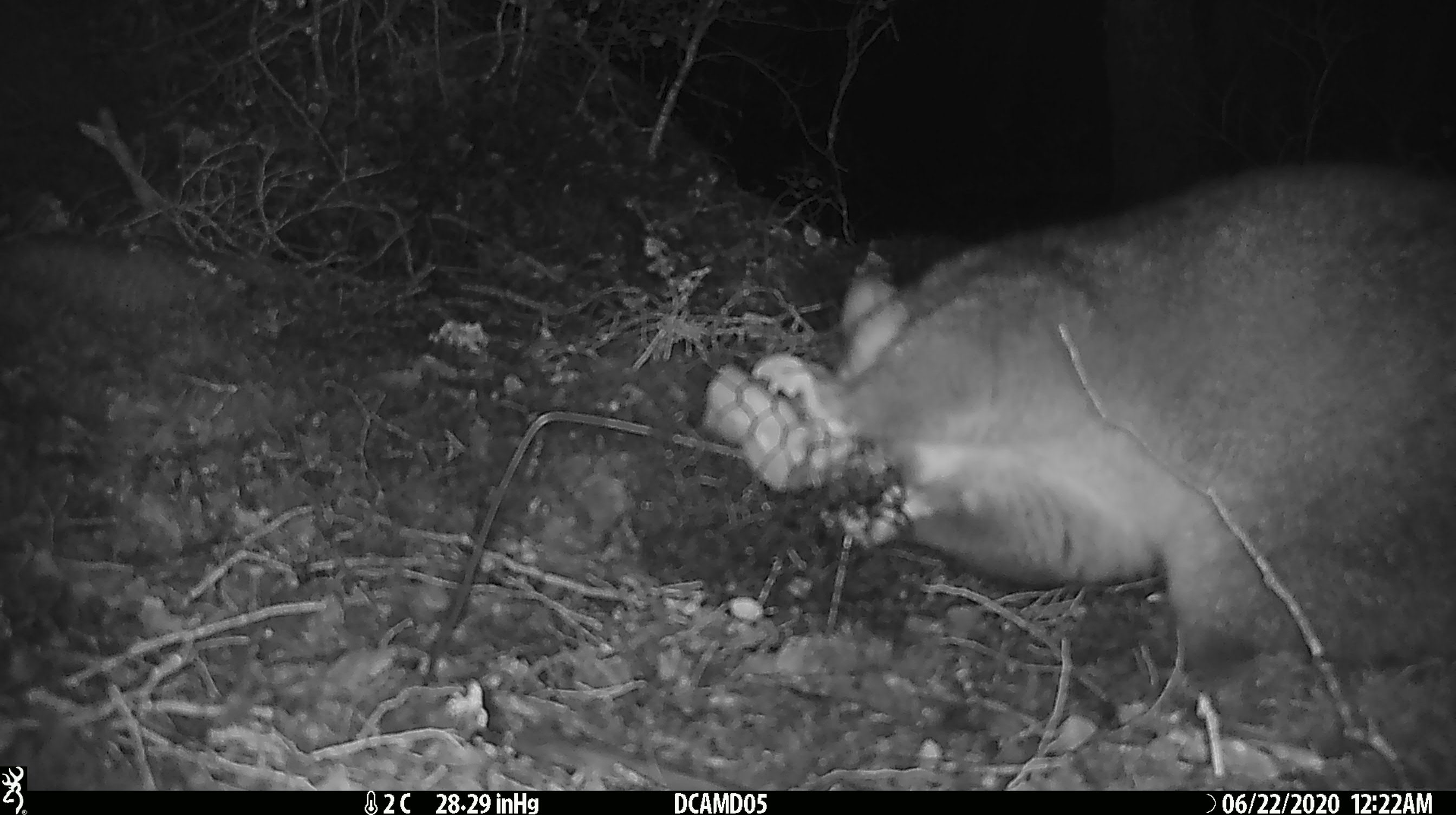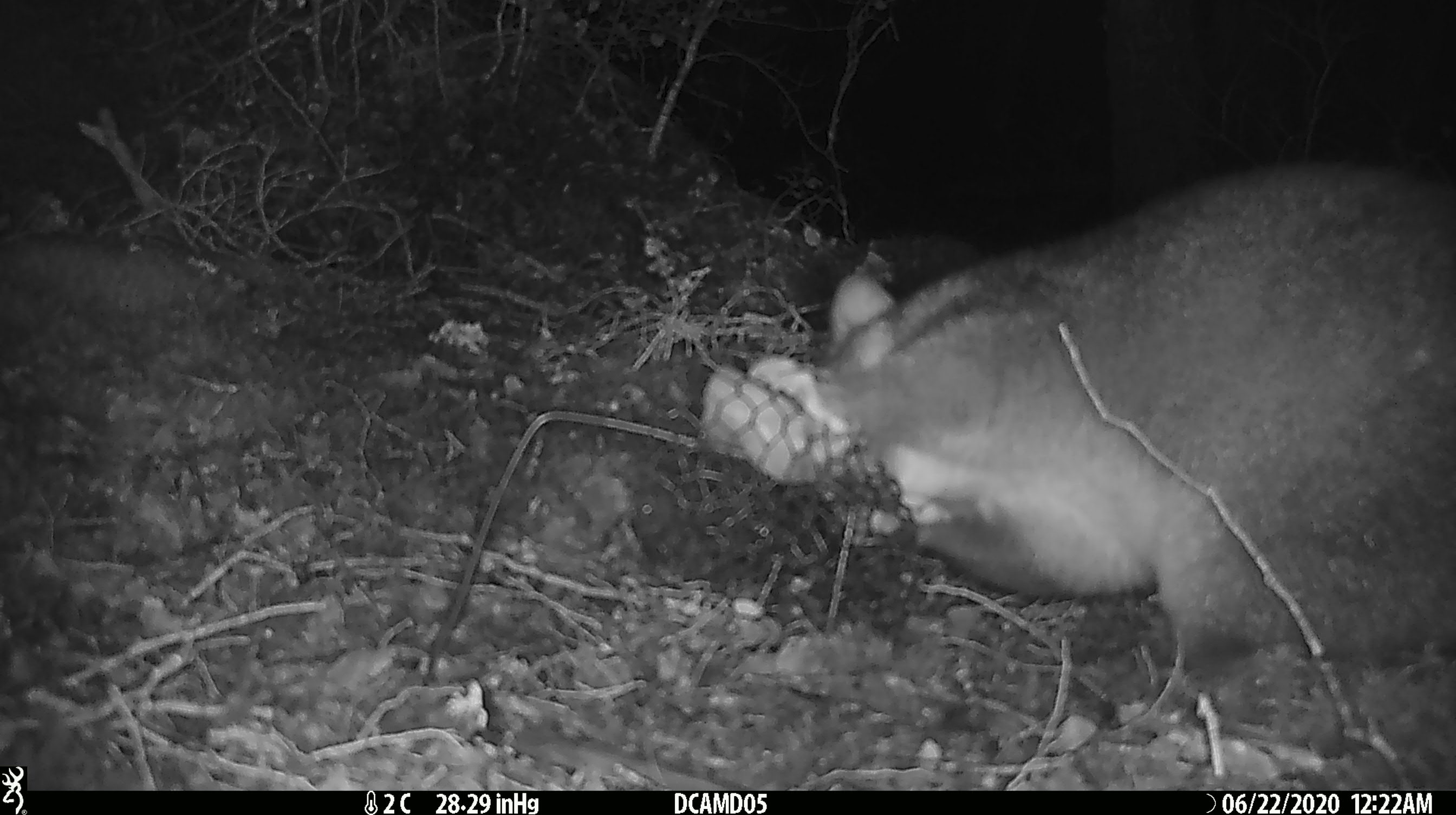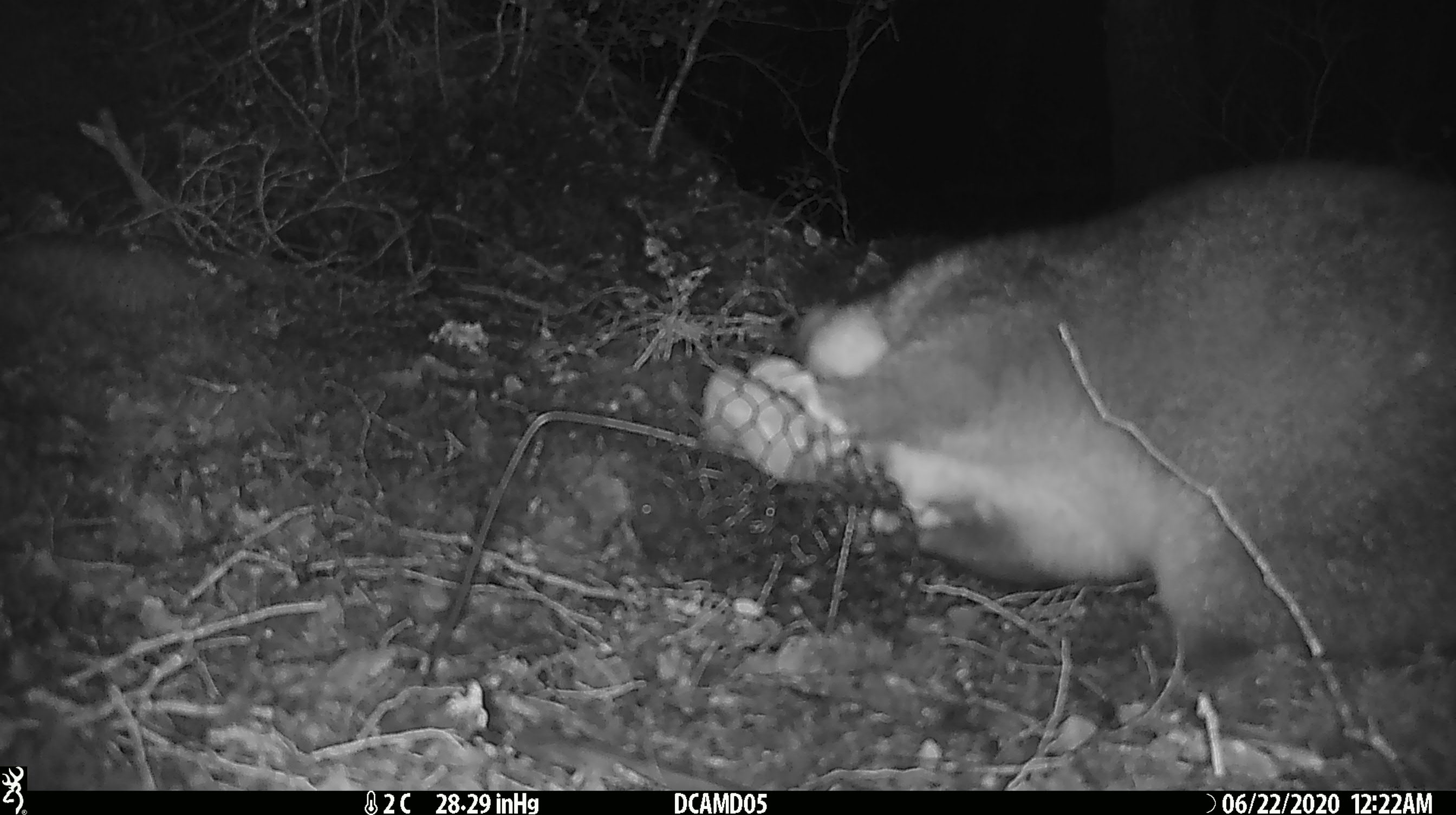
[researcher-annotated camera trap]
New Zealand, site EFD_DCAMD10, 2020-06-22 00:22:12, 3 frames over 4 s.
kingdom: Animalia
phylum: Chordata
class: Mammalia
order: Diprotodontia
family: Phalangeridae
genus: Trichosurus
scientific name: Trichosurus vulpecula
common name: common brushtail possum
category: possum